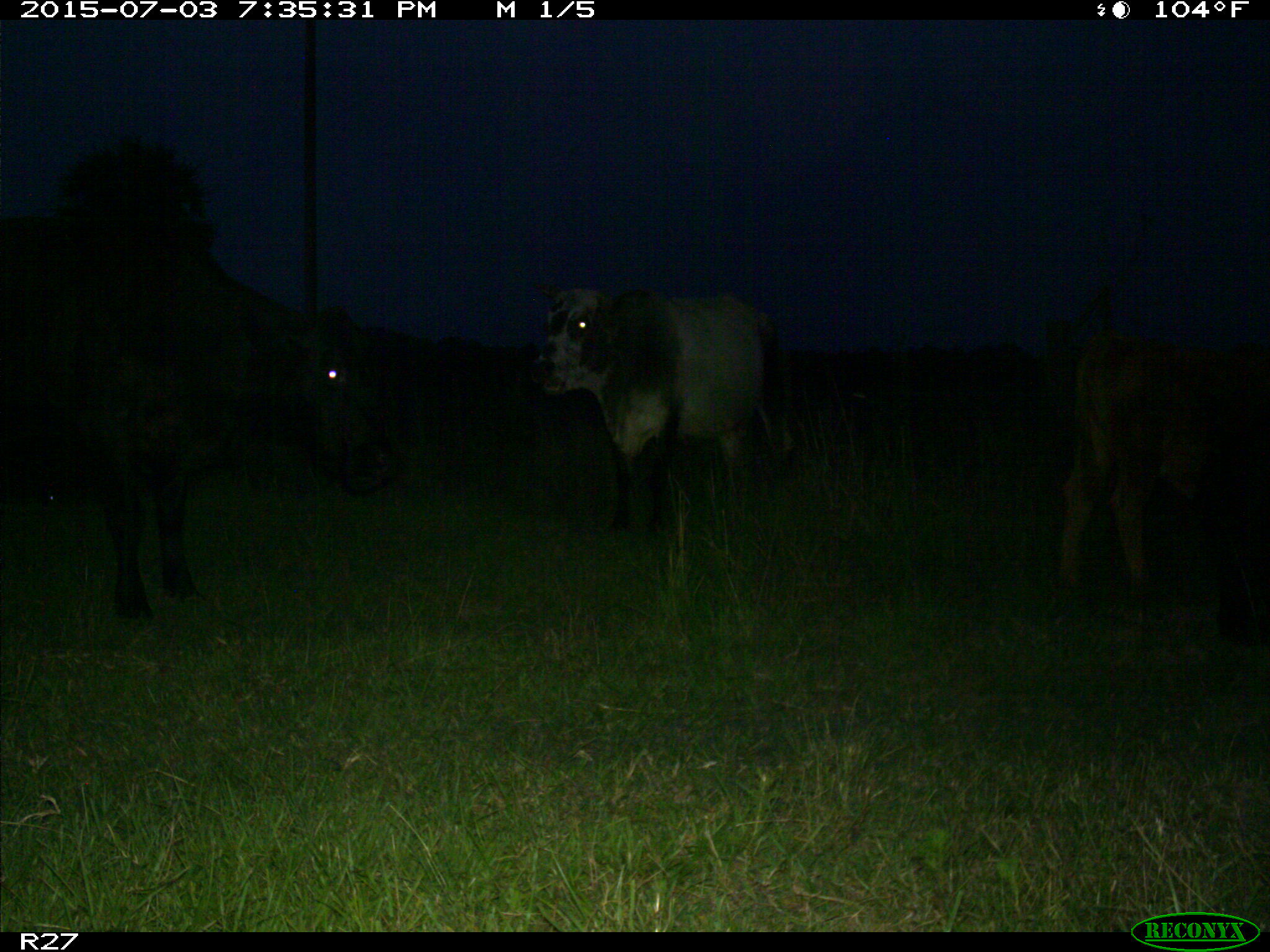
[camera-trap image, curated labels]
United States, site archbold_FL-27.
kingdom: Animalia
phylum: Chordata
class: Mammalia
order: Artiodactyla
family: Bovidae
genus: Bos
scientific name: Bos taurus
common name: domestic cow